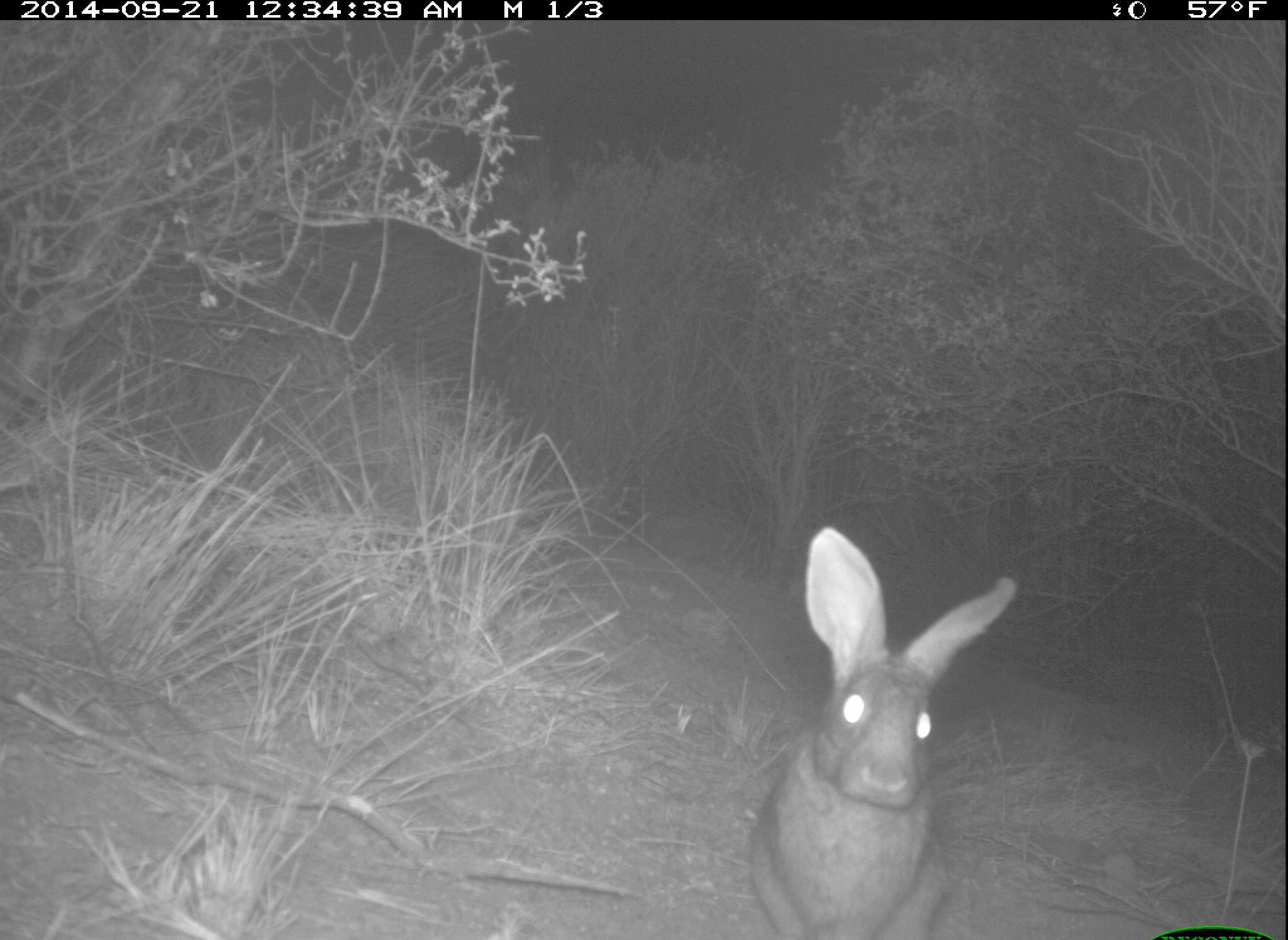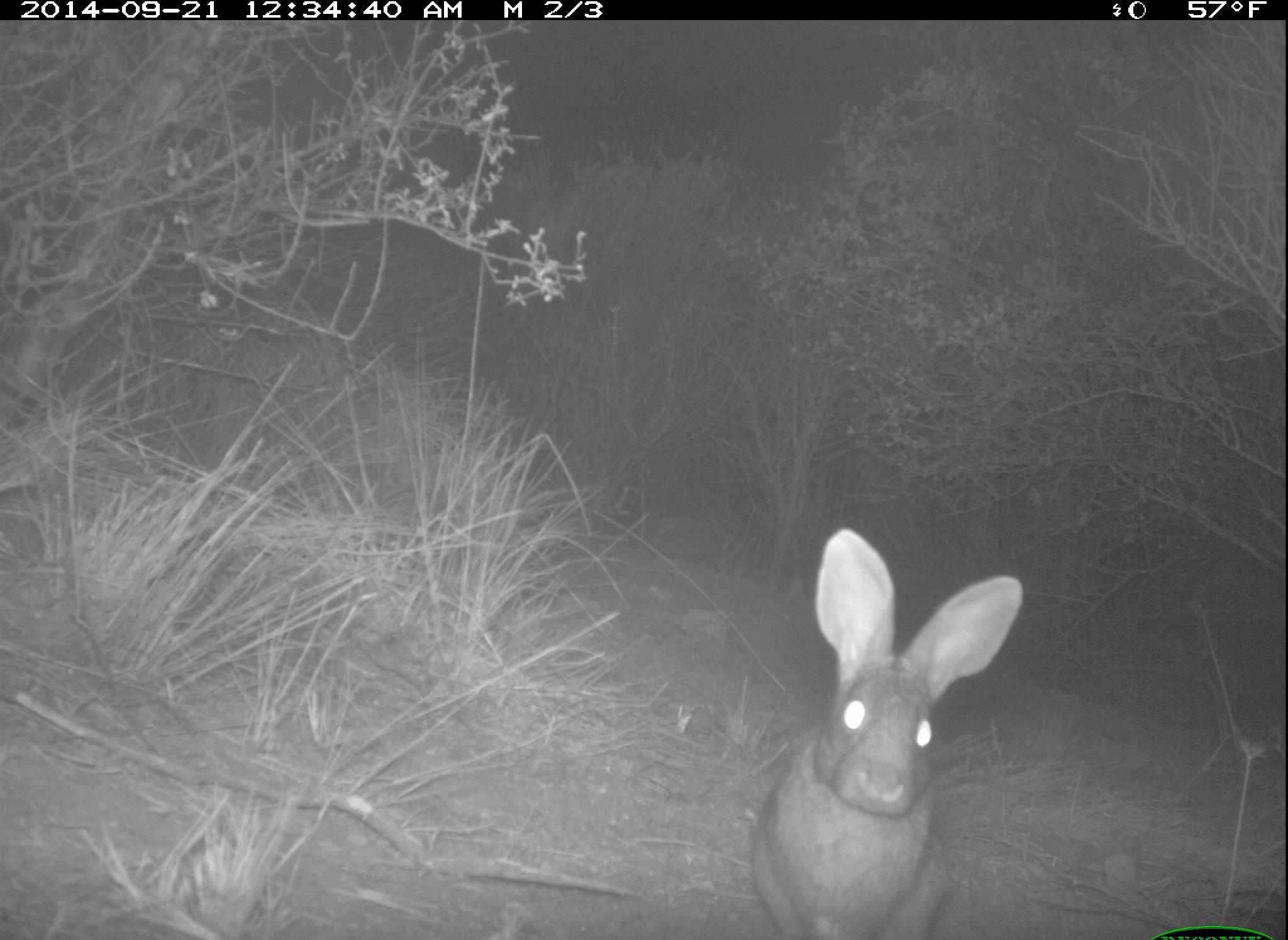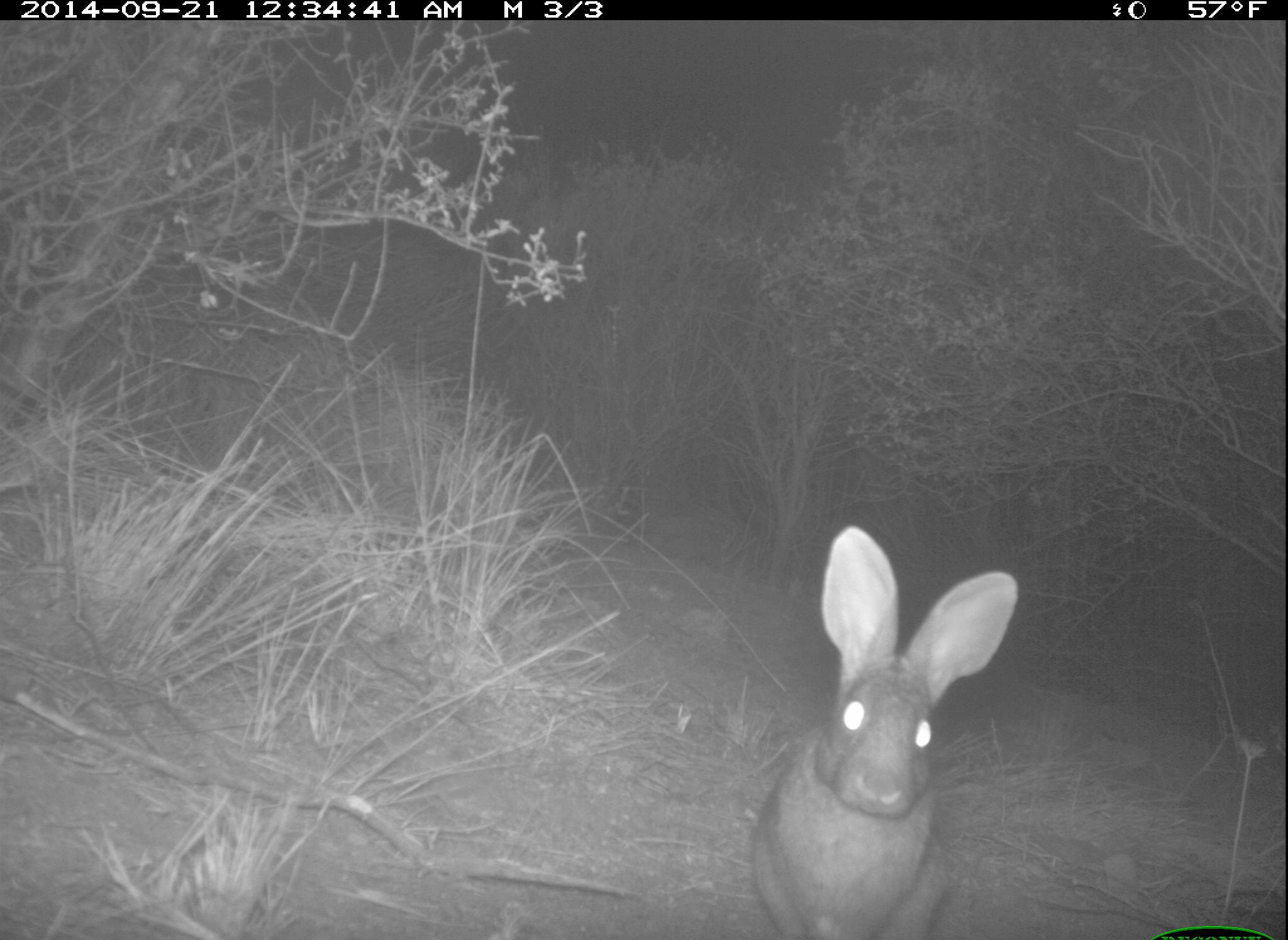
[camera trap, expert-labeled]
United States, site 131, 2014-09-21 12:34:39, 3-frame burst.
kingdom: Animalia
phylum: Chordata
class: Mammalia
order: Lagomorpha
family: Leporidae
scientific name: Leporidae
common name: rabbits and hares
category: rabbit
Rabbit (rabbits and hares) (Leporidae).